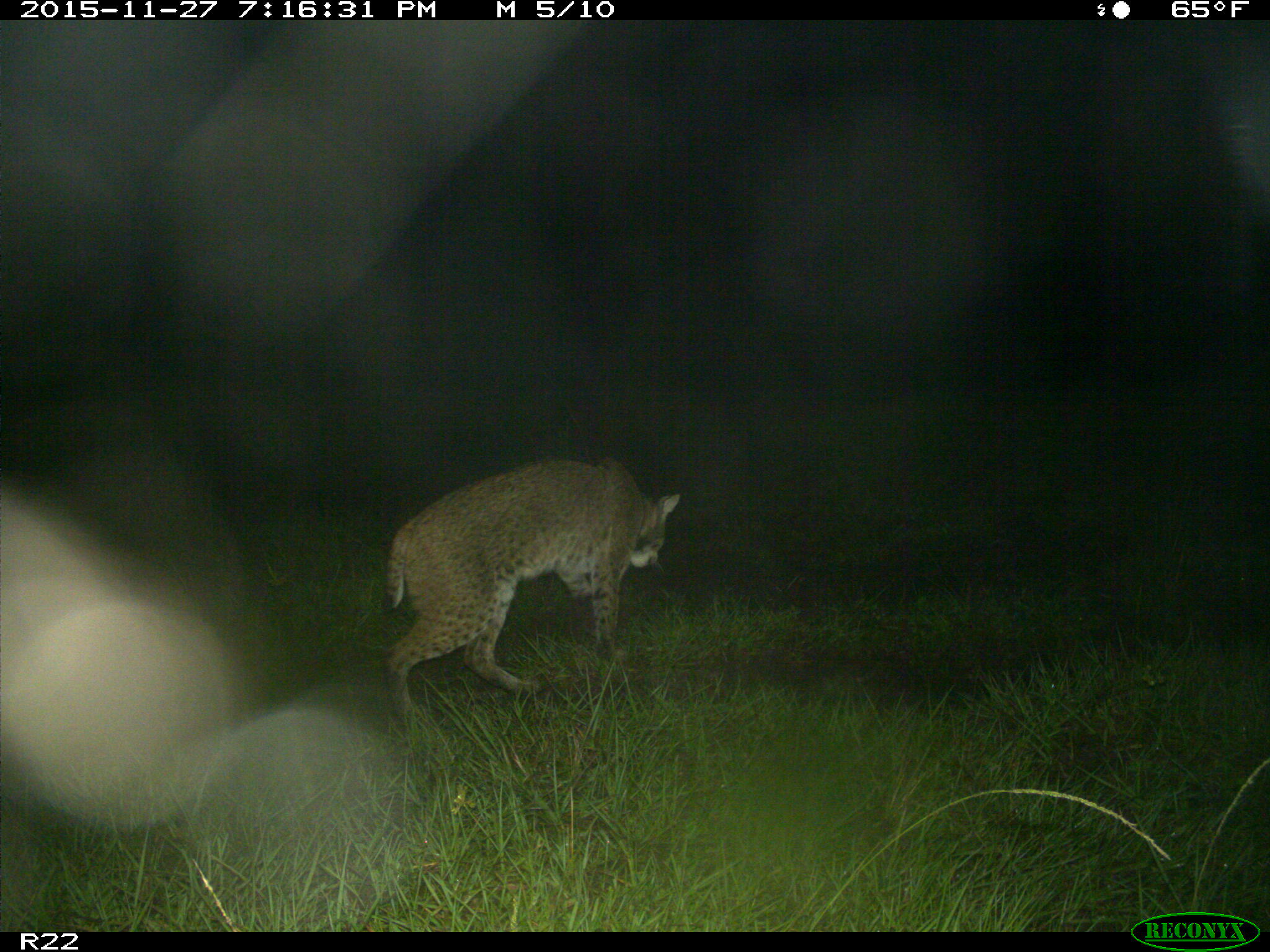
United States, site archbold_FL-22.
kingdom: Animalia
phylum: Chordata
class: Mammalia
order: Carnivora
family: Felidae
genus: Lynx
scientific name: Lynx rufus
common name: bobcat